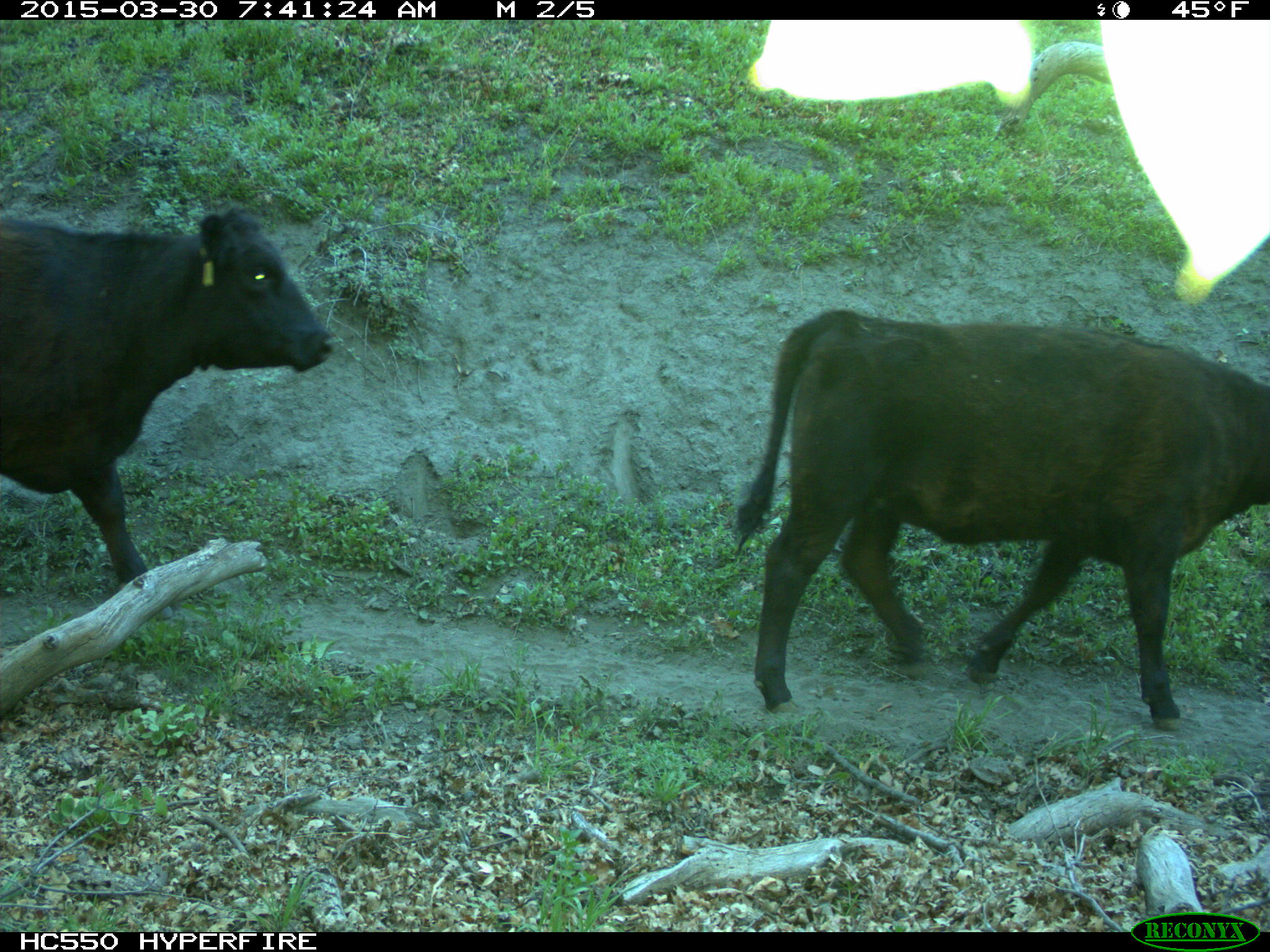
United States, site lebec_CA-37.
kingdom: Animalia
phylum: Chordata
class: Mammalia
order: Artiodactyla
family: Bovidae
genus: Bos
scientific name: Bos taurus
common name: domestic cow